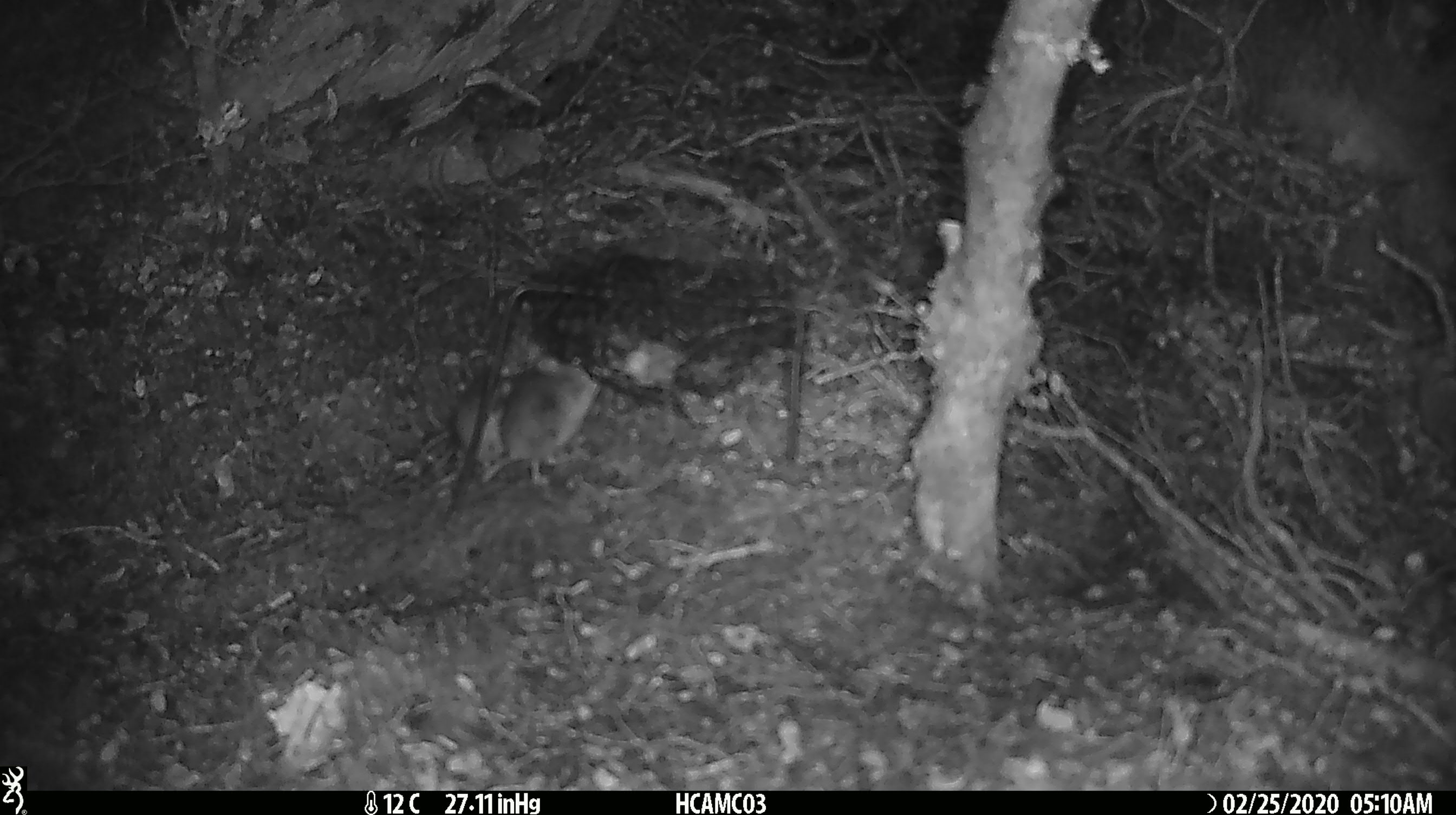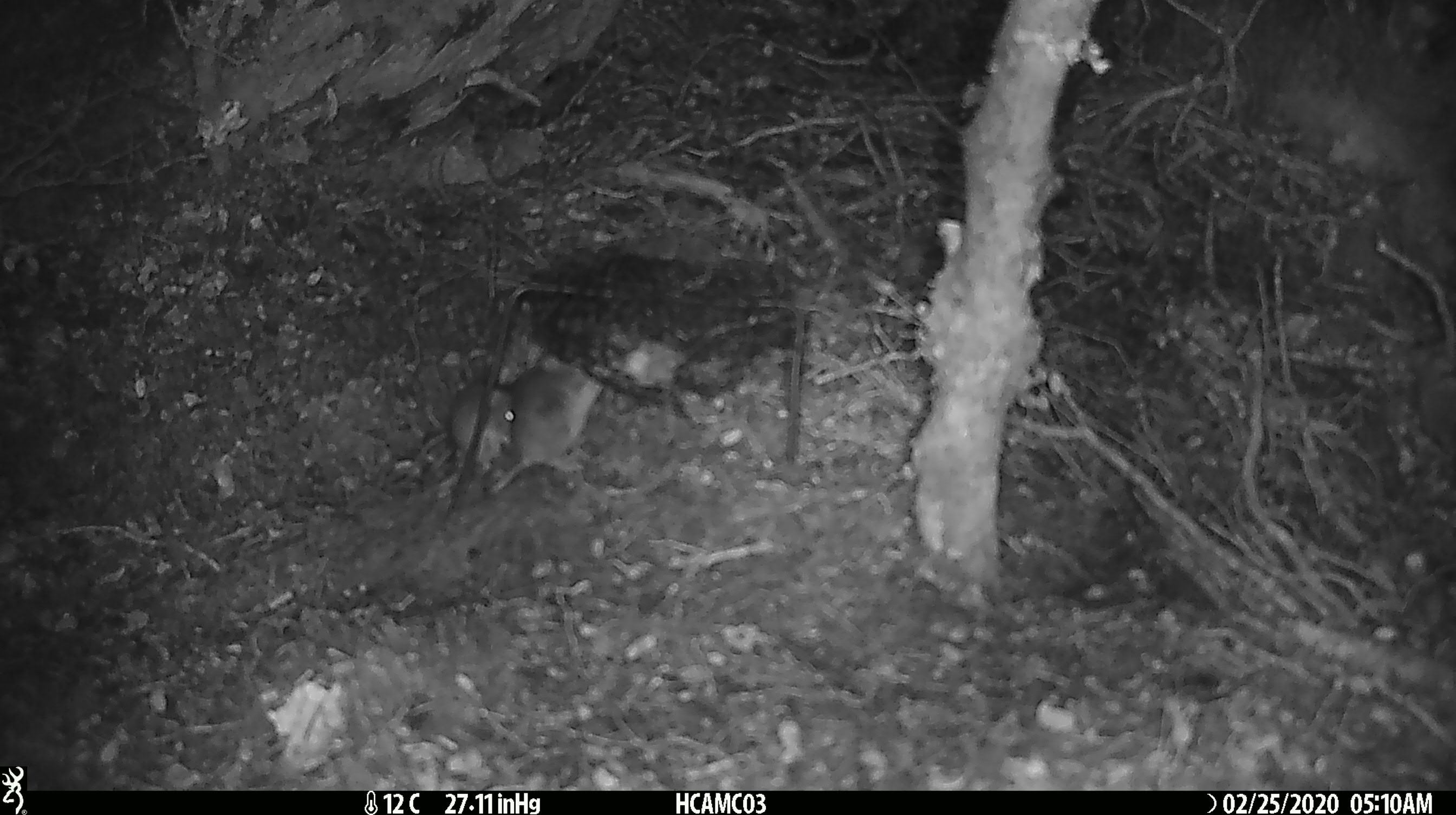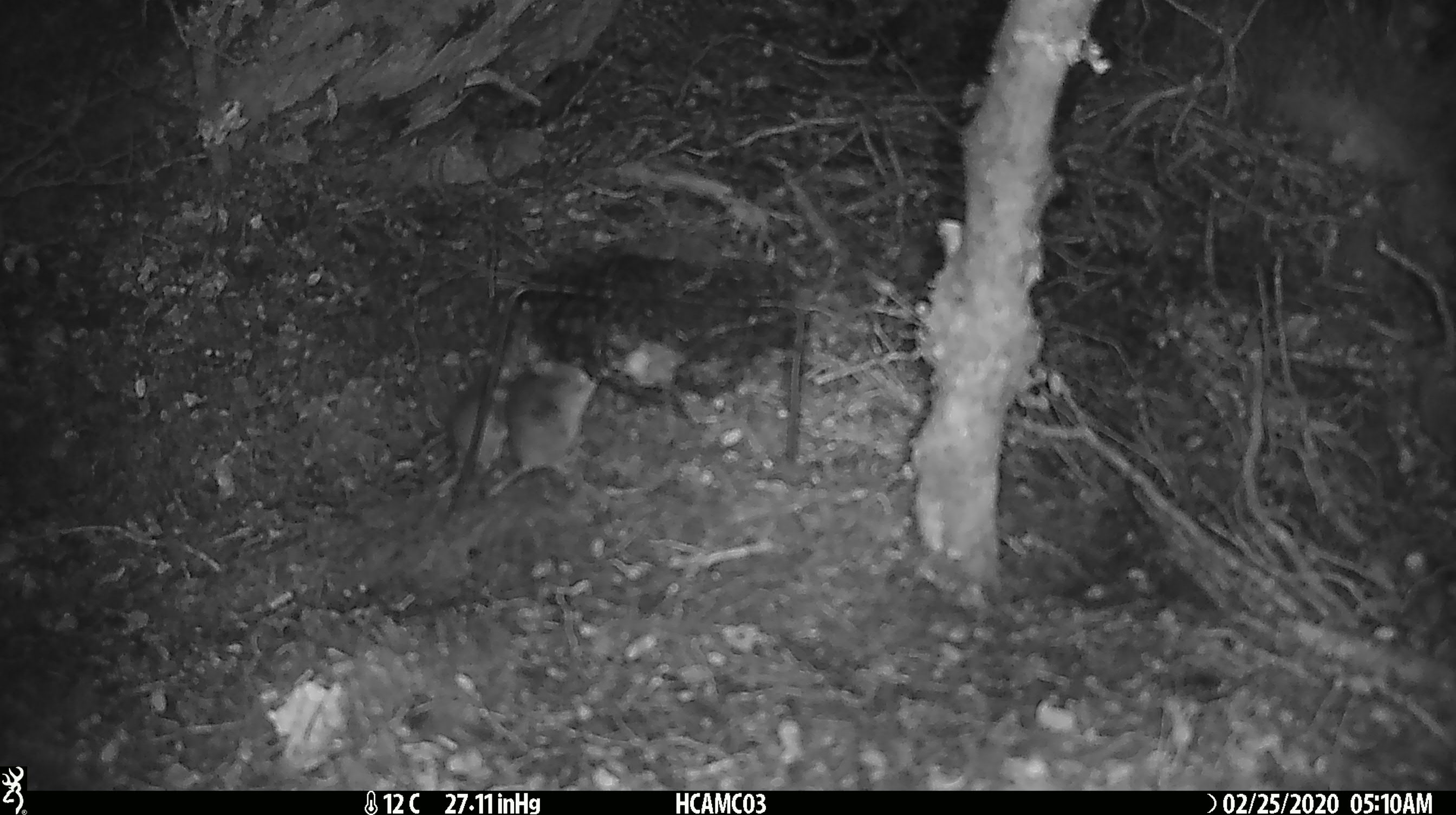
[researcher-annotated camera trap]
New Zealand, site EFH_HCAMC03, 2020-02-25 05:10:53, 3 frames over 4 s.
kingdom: Animalia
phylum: Chordata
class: Mammalia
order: Rodentia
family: Muridae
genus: Mus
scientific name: Mus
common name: mouse